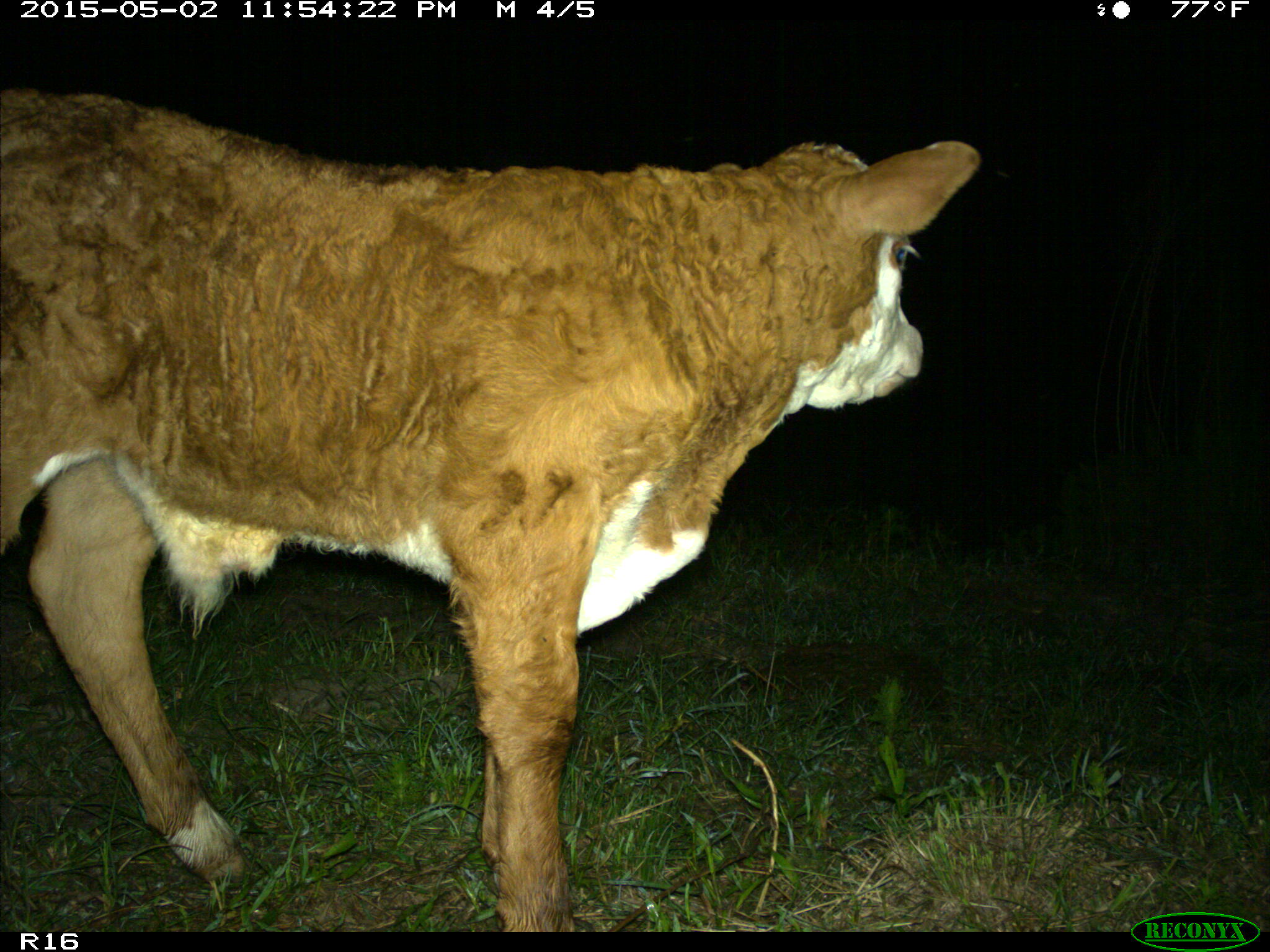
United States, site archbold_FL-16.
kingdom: Animalia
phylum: Chordata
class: Mammalia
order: Artiodactyla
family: Bovidae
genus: Bos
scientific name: Bos taurus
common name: domestic cow